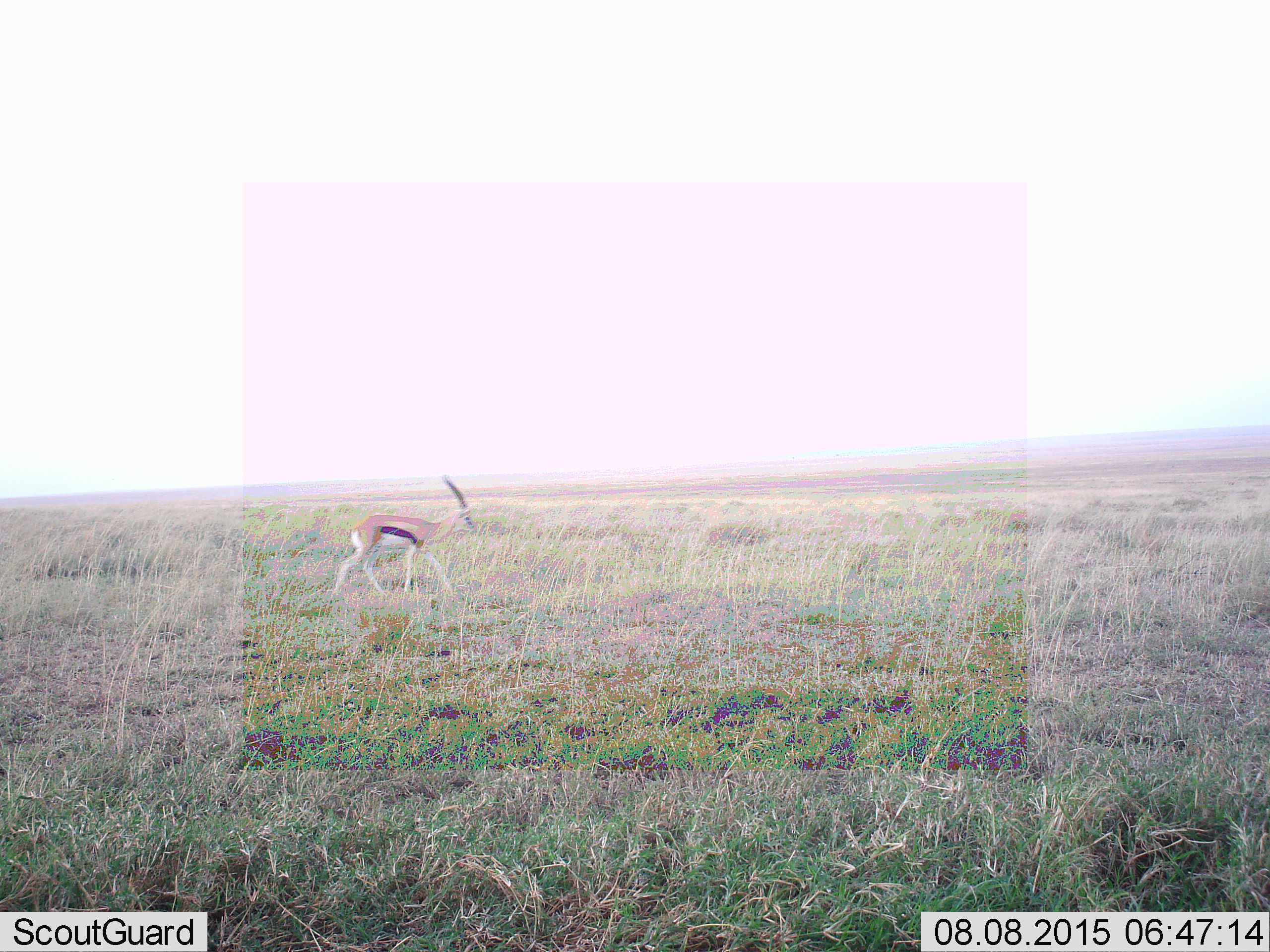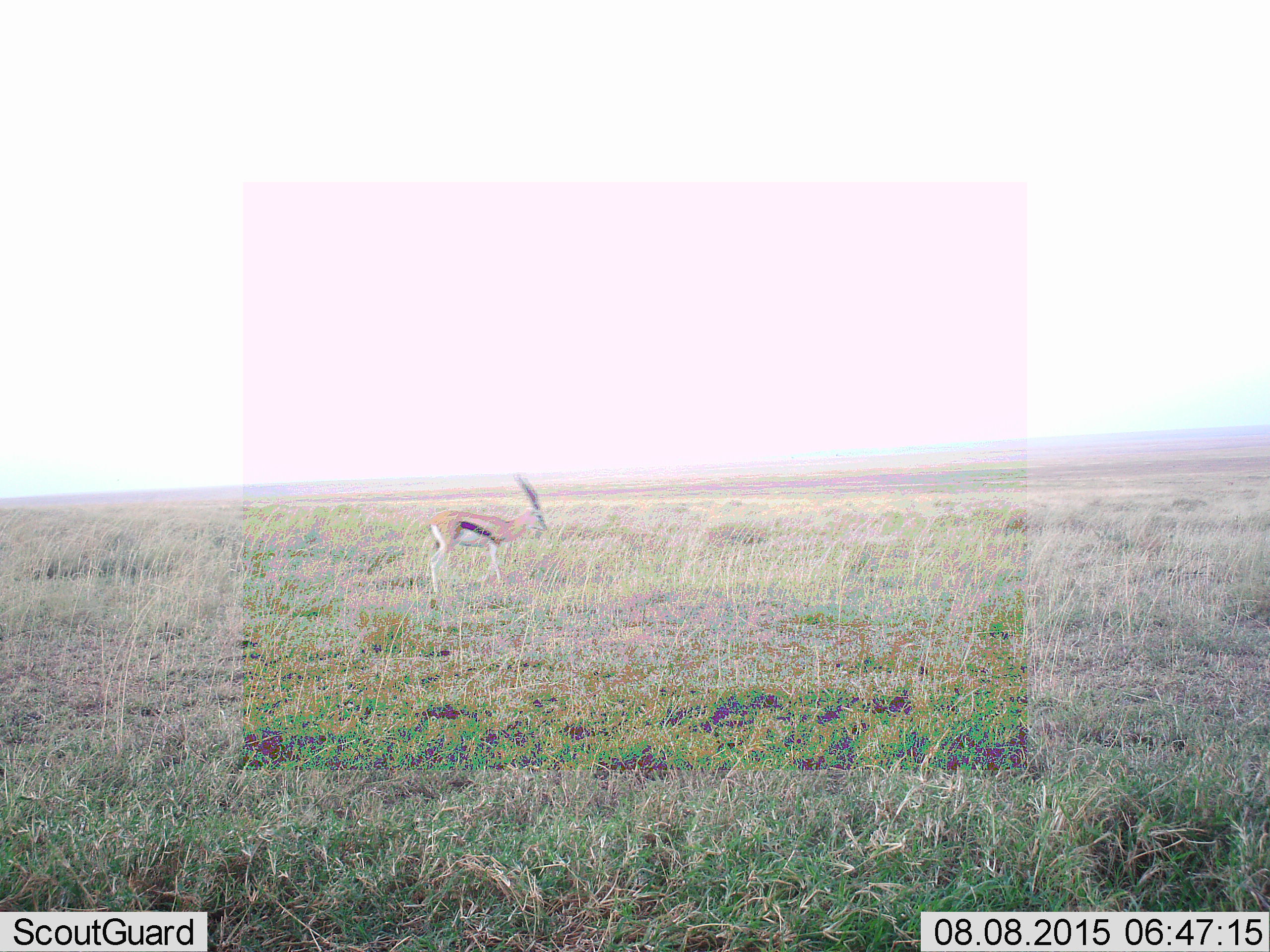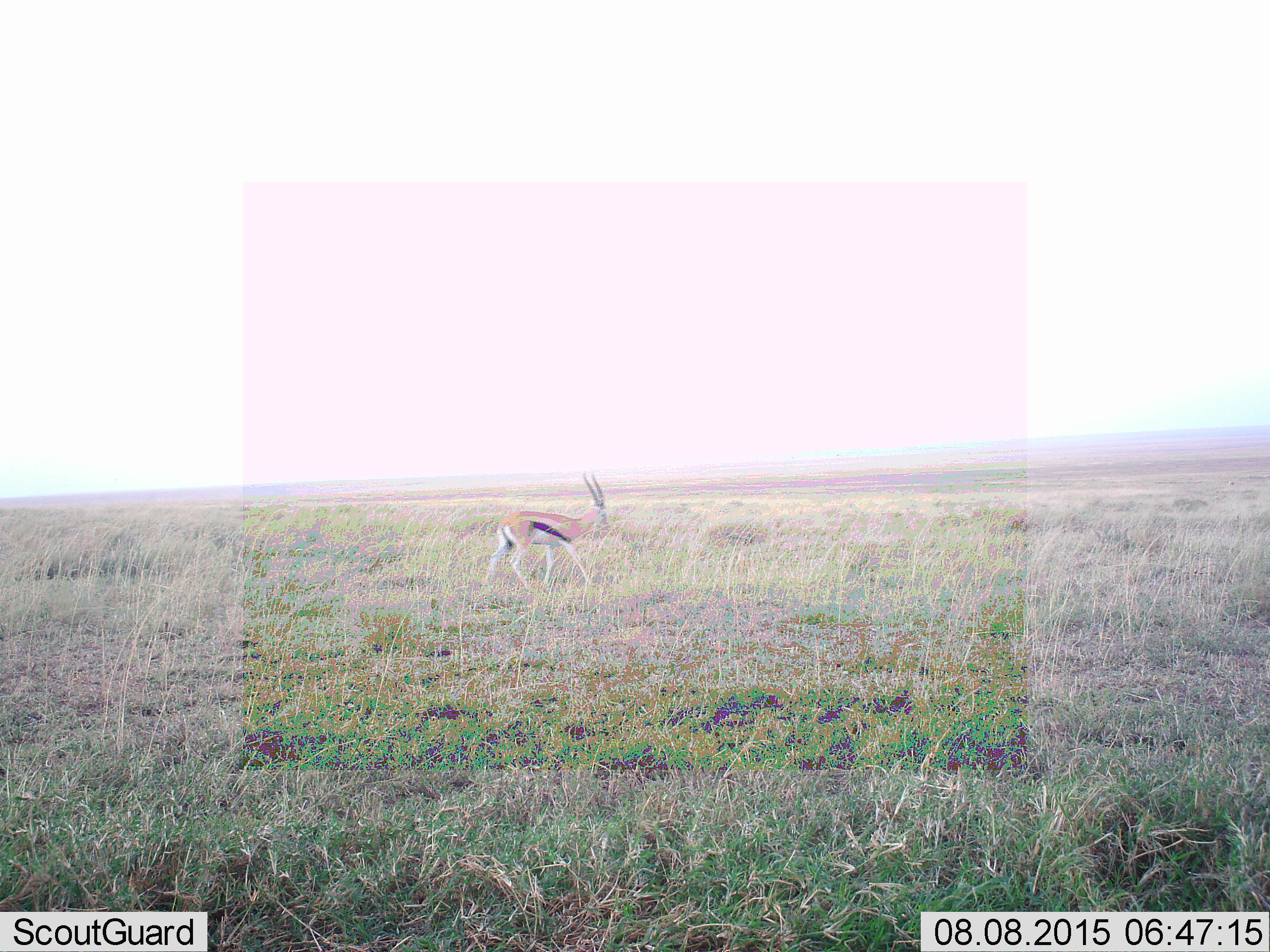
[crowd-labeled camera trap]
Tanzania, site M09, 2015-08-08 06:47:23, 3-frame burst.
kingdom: Animalia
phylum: Chordata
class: Mammalia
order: Artiodactyla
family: Bovidae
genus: Eudorcas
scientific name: Eudorcas thomsonii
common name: thomson's gazelle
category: gazellethomsons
Gazellethomsons (thomson's gazelle) (Eudorcas thomsonii), count 1. Behavior (volunteer vote fractions): standing 10%, resting 0%, moving 90%, interacting 0%. Young present (vote fraction): 0%. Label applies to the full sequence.